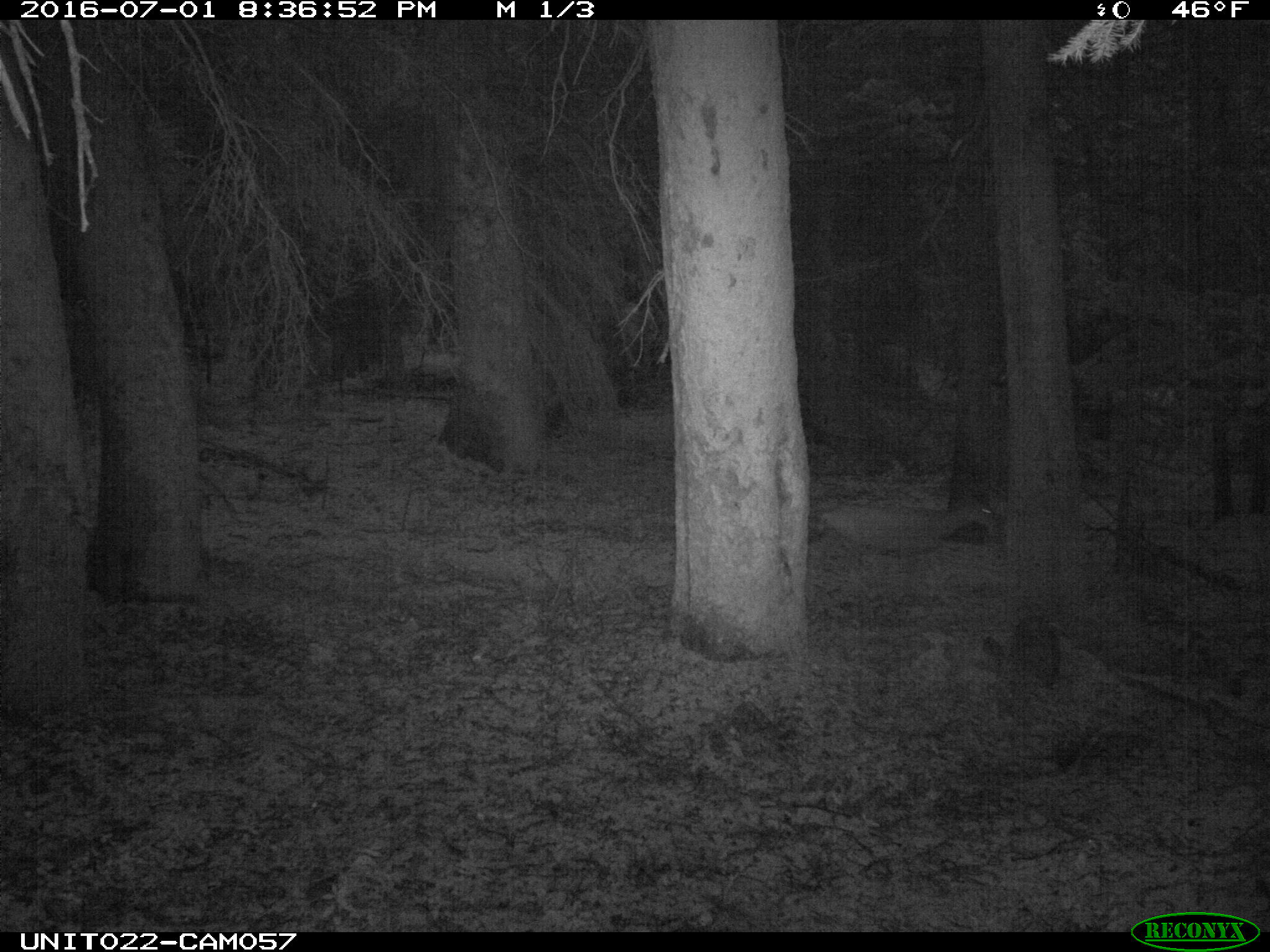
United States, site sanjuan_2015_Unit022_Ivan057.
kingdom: Animalia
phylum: Chordata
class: Mammalia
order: Artiodactyla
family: Cervidae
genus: Odocoileus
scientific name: Odocoileus hemionus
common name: mule deer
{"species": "Odocoileus hemionus (mule deer)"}